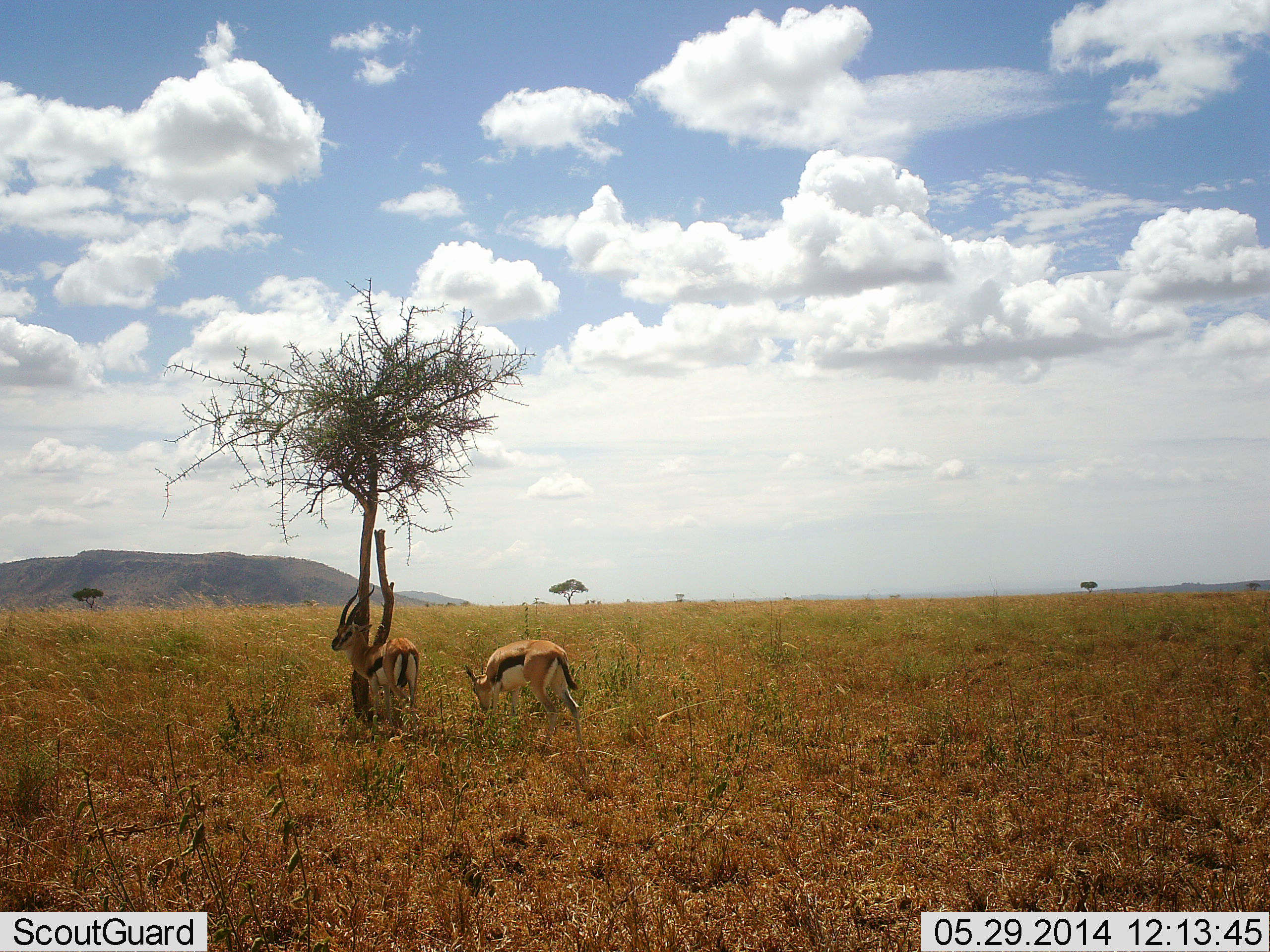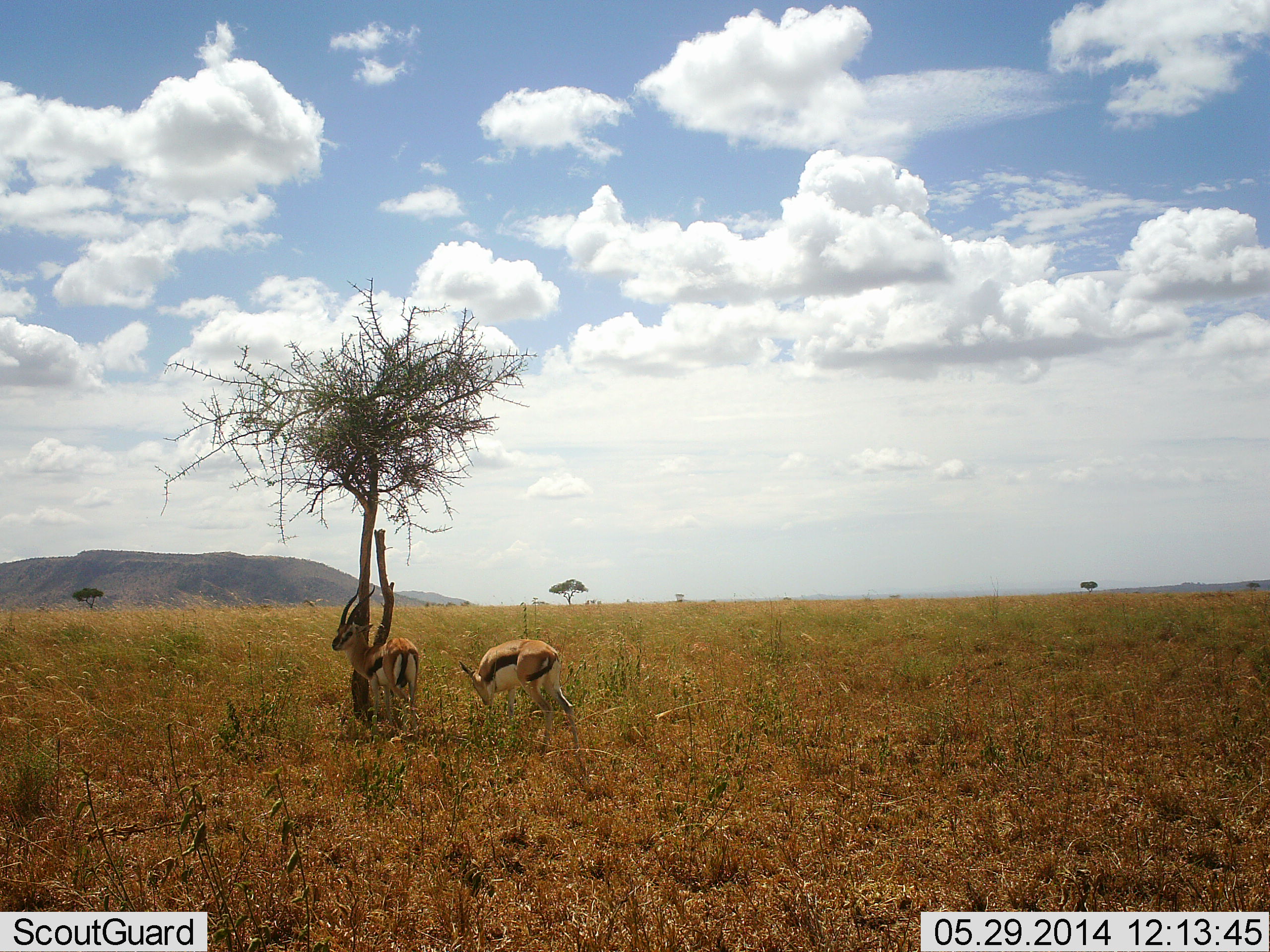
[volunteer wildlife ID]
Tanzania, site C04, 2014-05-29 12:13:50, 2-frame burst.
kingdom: Animalia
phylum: Chordata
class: Mammalia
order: Artiodactyla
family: Bovidae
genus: Eudorcas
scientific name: Eudorcas thomsonii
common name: thomson's gazelle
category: gazellethomsons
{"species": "gazellethomsons (thomson's gazelle) (Eudorcas thomsonii)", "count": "2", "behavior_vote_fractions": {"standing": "90%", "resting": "0%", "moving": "0%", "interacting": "0%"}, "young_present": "0%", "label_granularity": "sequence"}